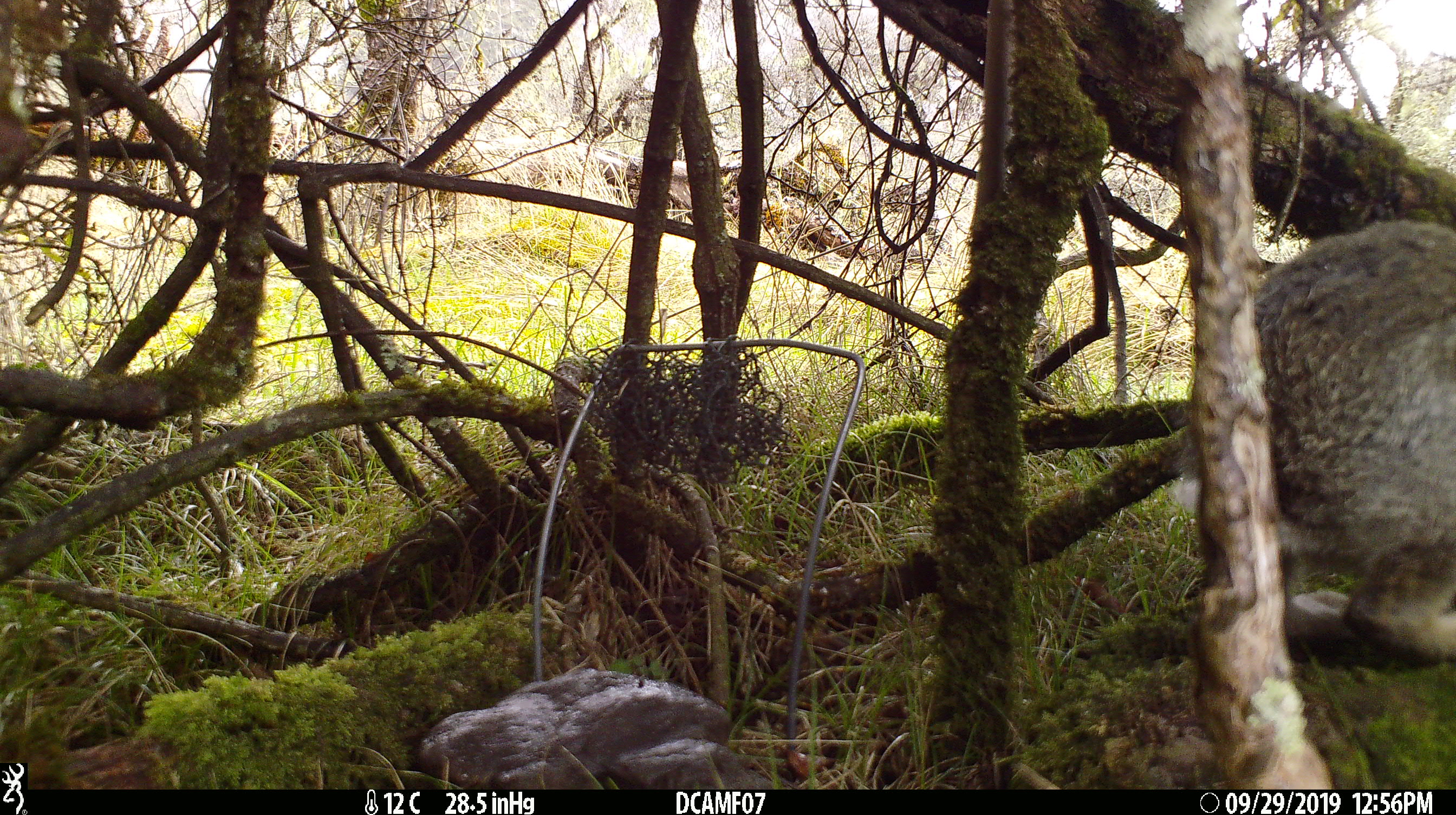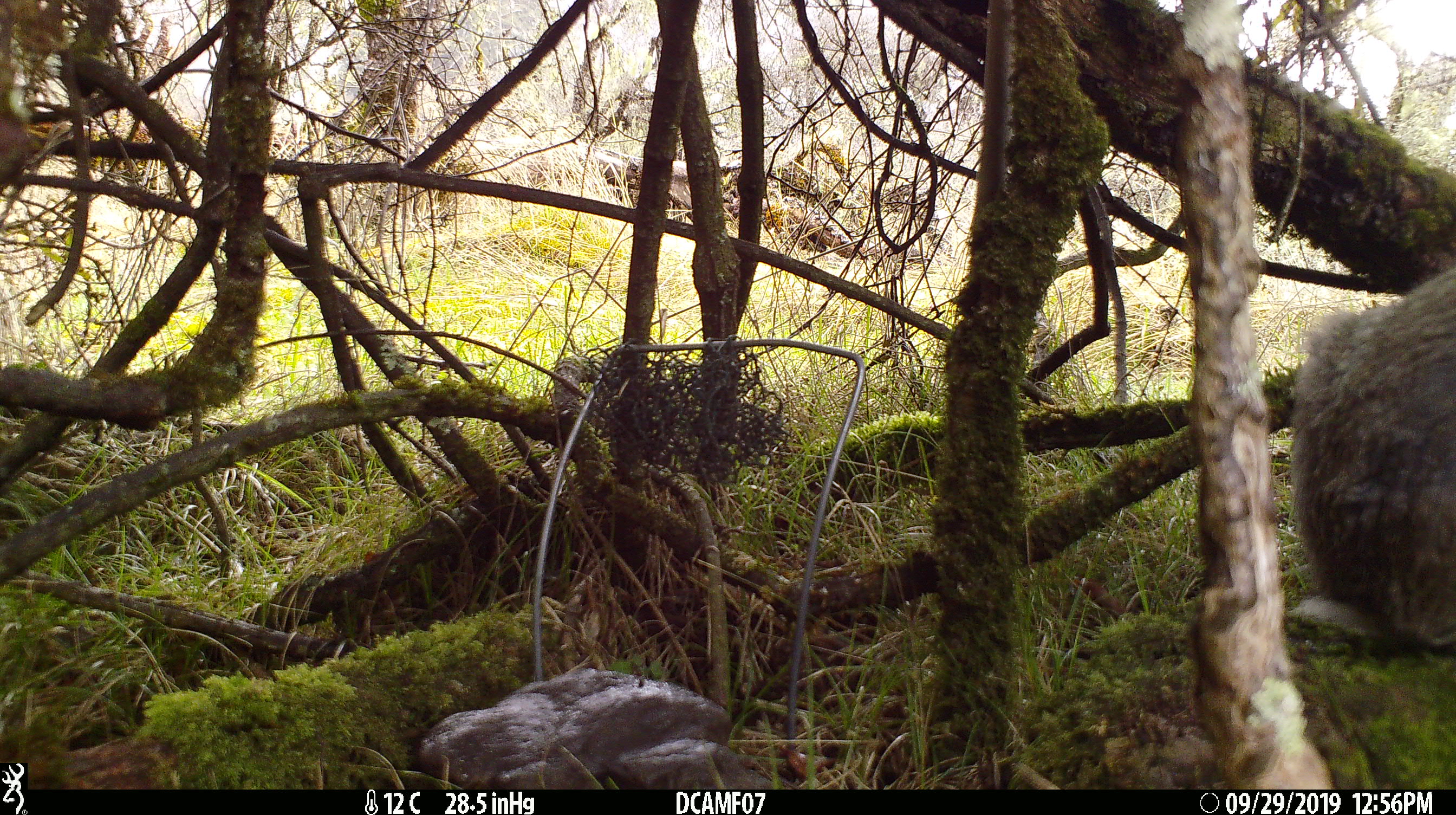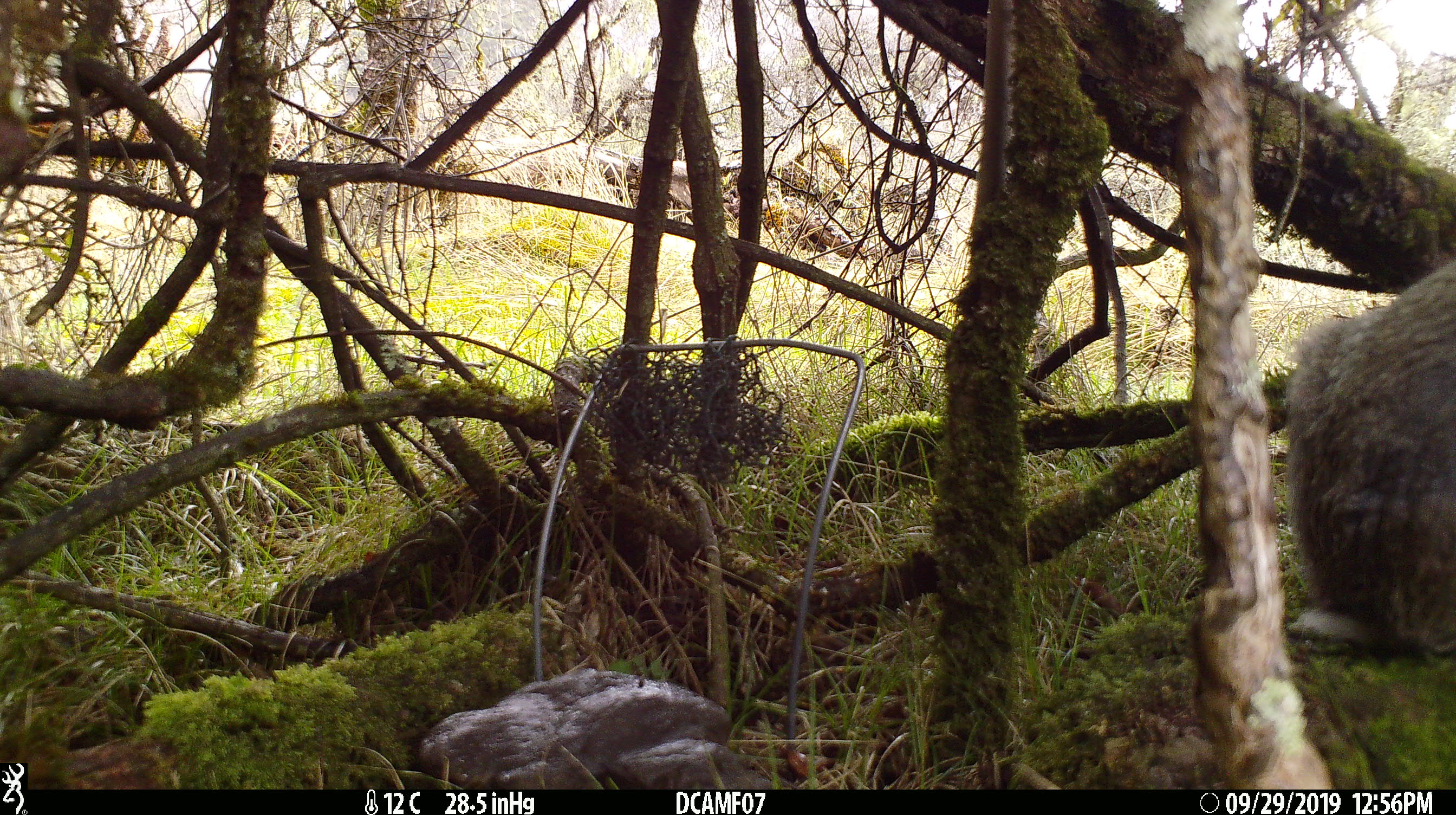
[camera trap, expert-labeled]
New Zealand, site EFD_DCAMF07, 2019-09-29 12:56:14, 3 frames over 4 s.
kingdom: Animalia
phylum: Chordata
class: Mammalia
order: Lagomorpha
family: Leporidae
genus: Oryctolagus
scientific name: Oryctolagus cuniculus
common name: european rabbit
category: rabbit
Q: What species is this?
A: Rabbit (european rabbit) (Oryctolagus cuniculus).